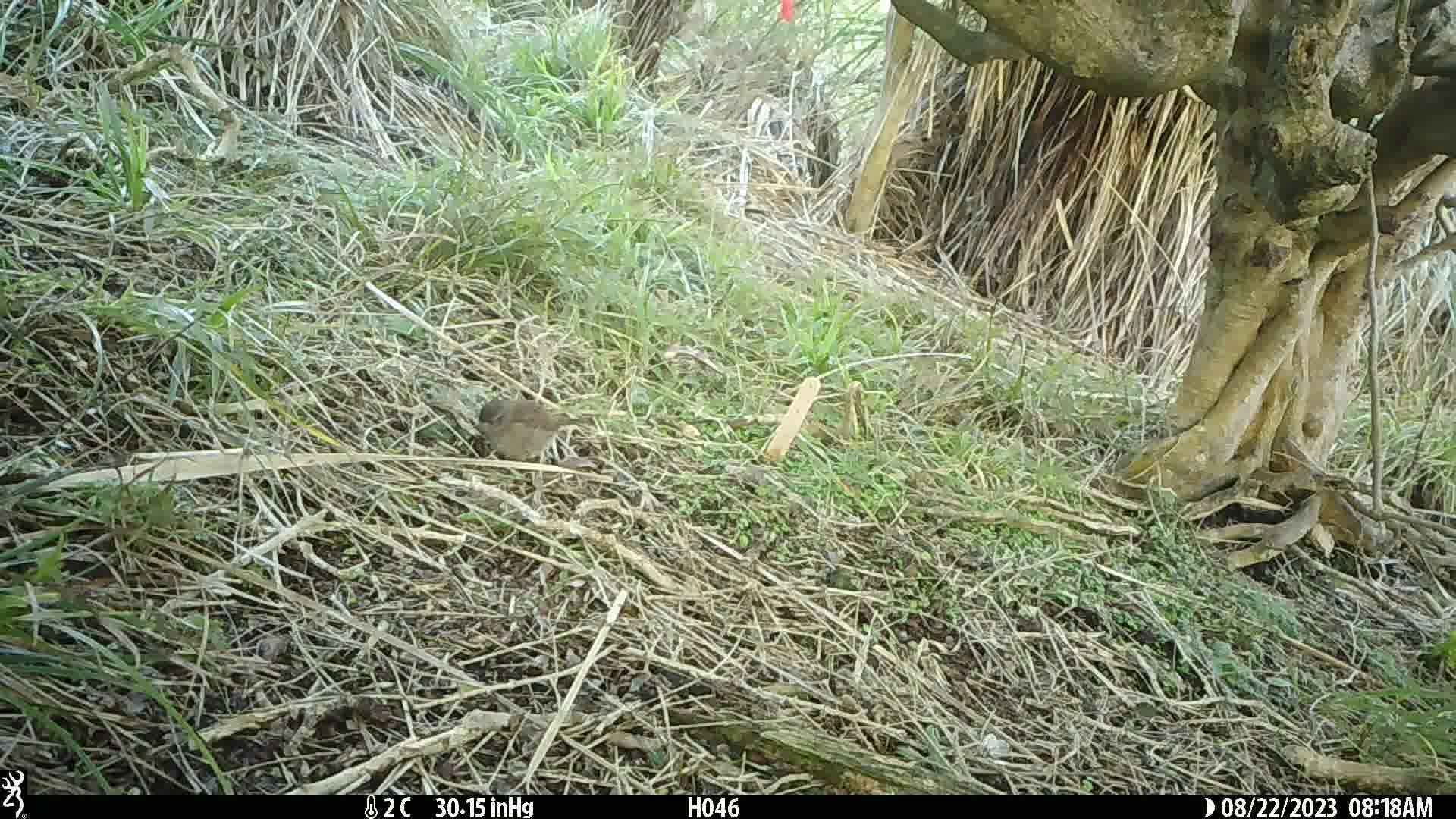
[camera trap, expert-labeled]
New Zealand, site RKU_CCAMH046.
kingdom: Animalia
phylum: Chordata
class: Aves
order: Passeriformes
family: Prunellidae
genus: Prunella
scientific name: Prunella modularis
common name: dunnock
Dunnock (Prunella modularis).